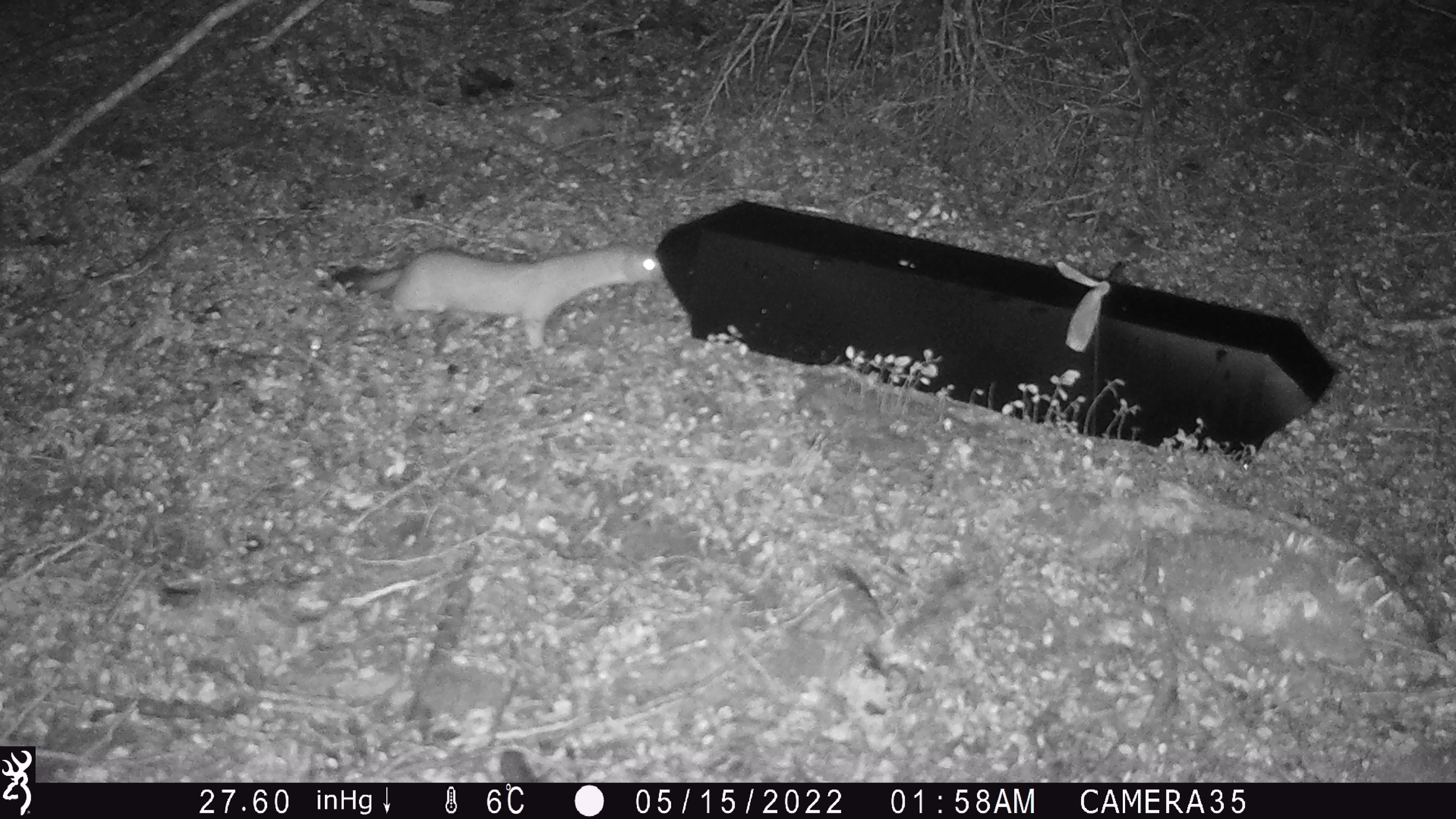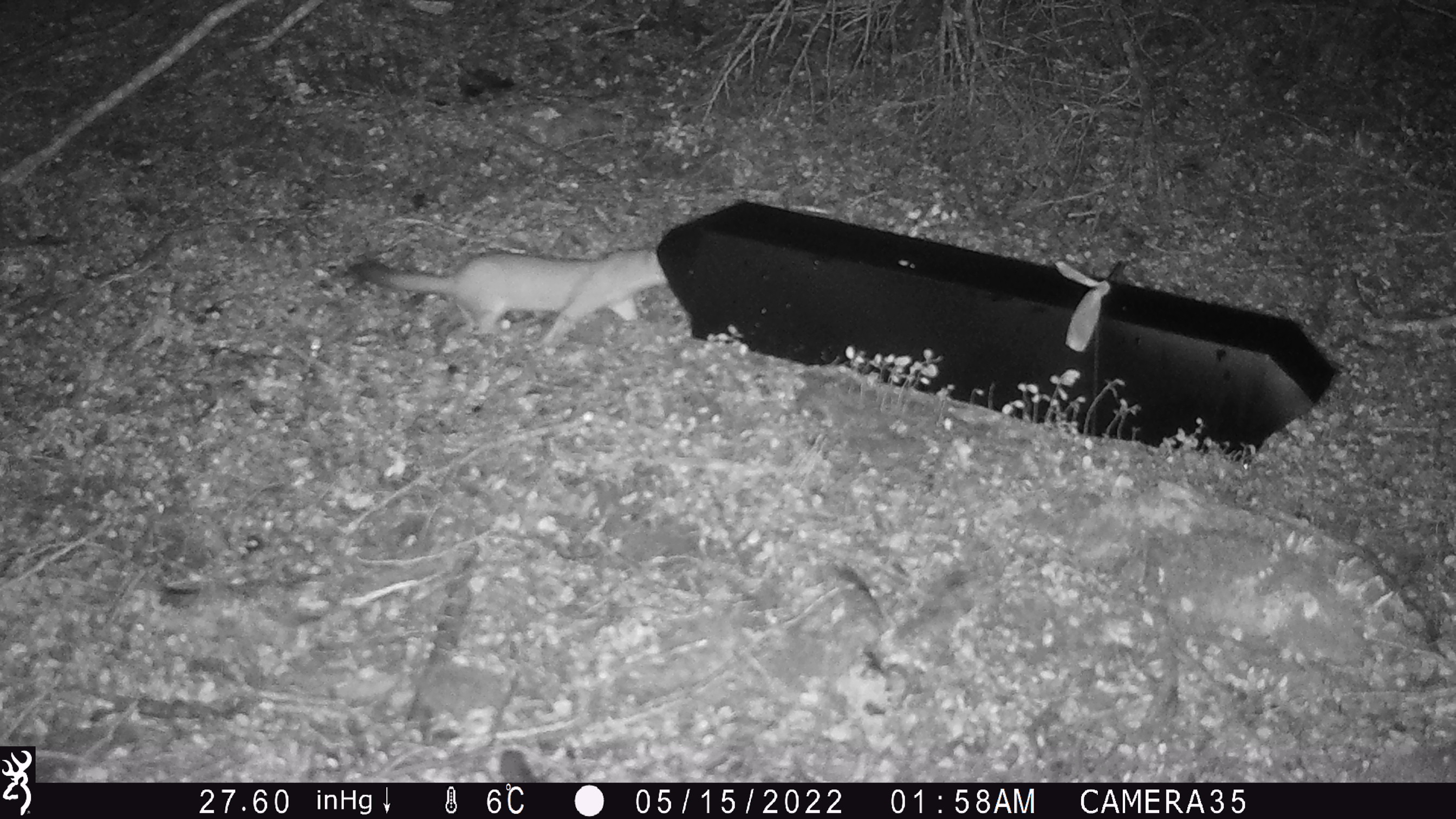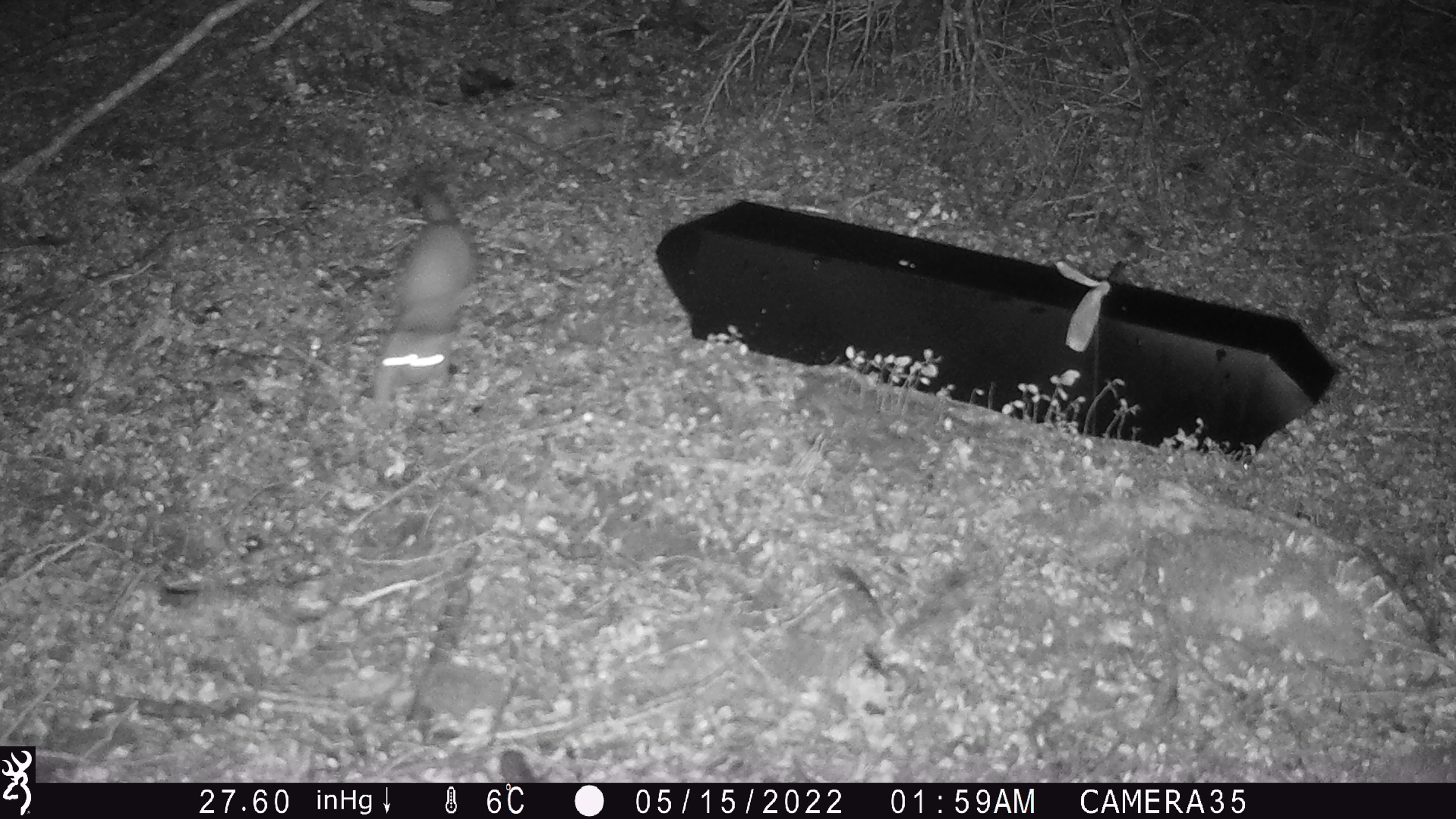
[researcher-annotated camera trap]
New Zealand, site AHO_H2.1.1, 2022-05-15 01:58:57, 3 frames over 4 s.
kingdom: Animalia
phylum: Chordata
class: Mammalia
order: Carnivora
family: Mustelidae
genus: Mustela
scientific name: Mustela erminea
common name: stoat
Stoat (Mustela erminea).